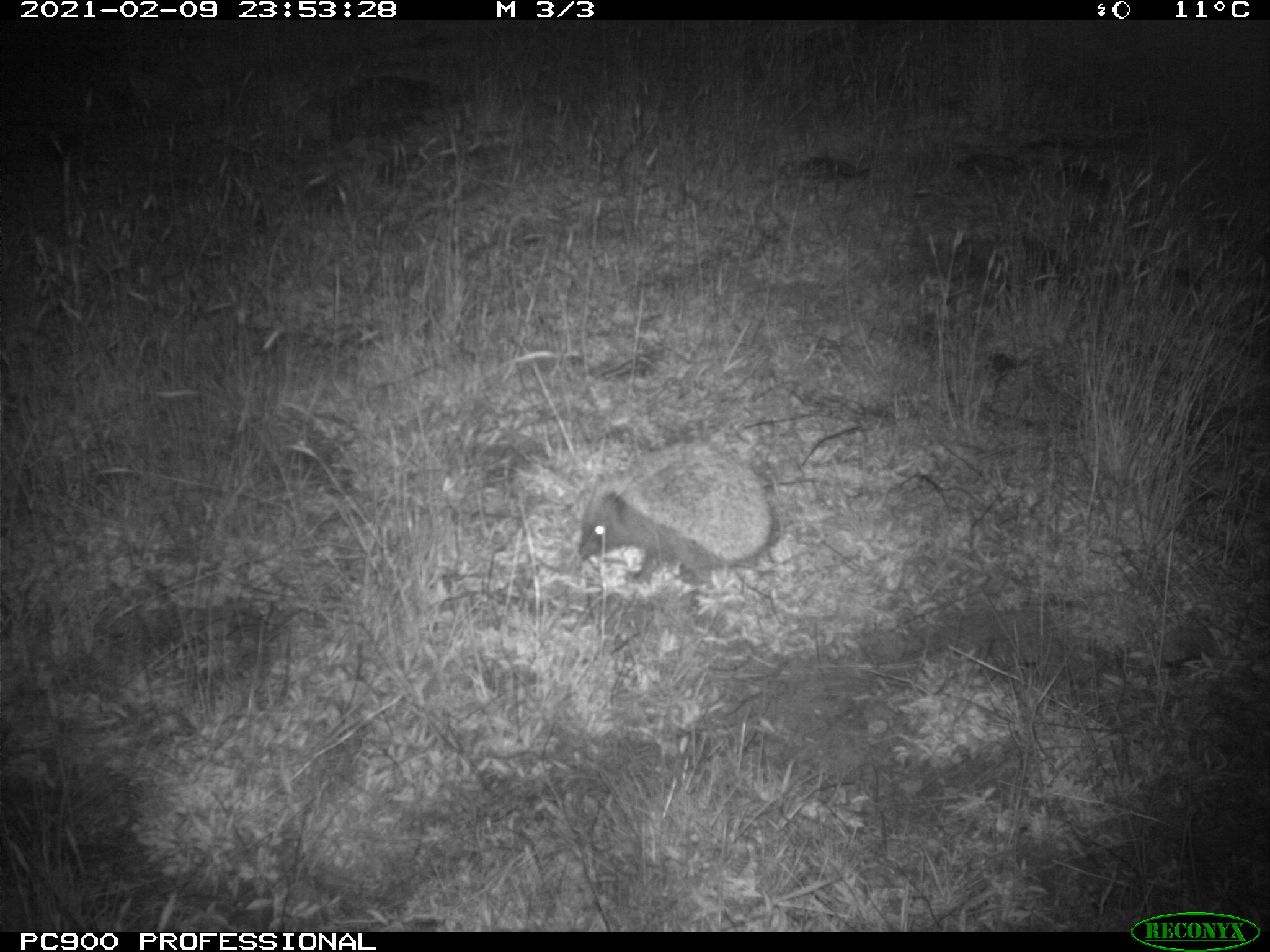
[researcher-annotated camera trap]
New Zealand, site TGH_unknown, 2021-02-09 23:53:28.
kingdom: Animalia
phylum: Chordata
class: Mammalia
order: Eulipotyphla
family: Erinaceidae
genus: Erinaceus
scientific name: Erinaceus europaeus europaeus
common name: european hedgehog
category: hedgehog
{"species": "hedgehog (european hedgehog) (Erinaceus europaeus europaeus)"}